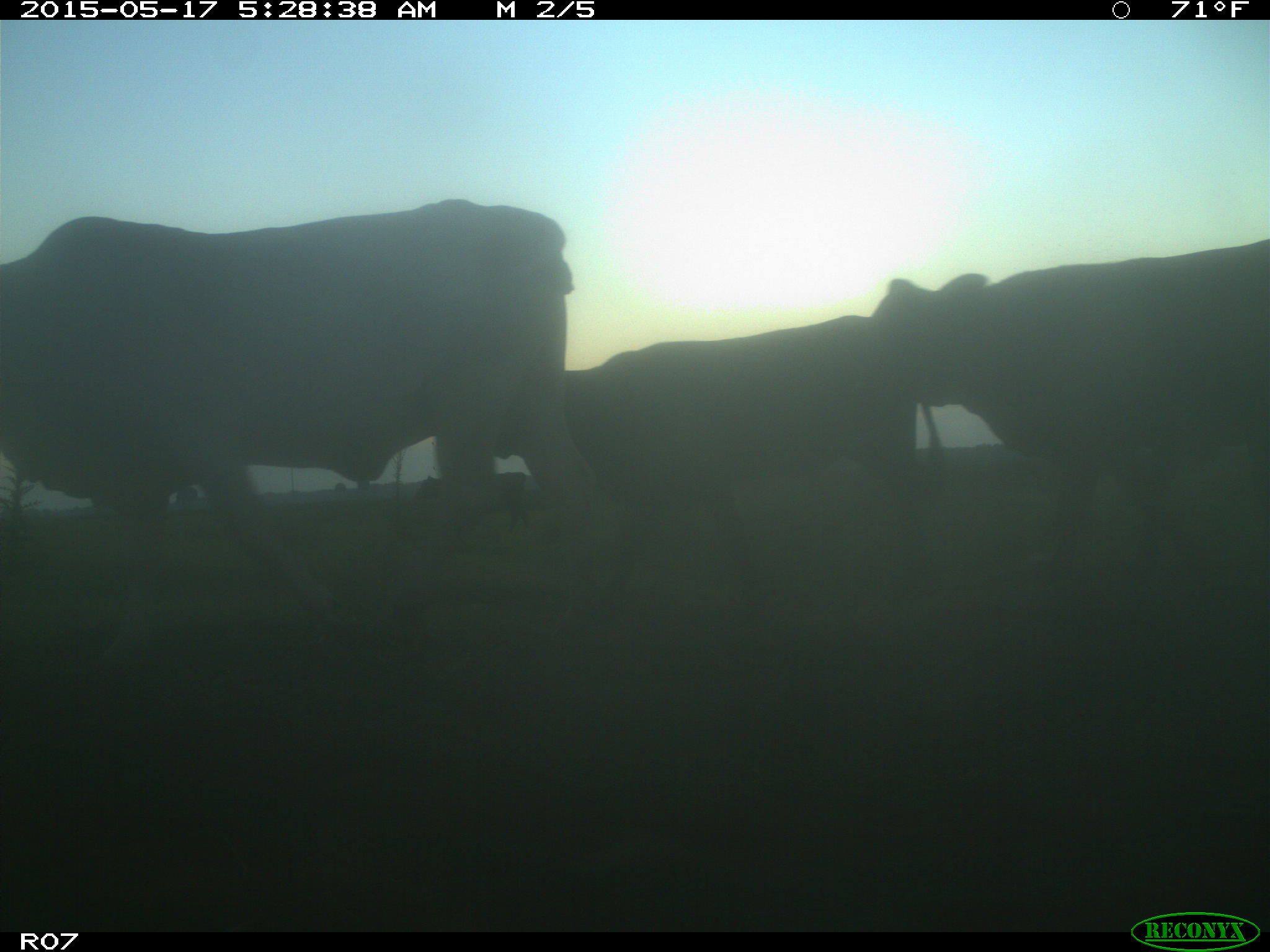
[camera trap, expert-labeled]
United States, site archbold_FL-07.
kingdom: Animalia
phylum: Chordata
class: Mammalia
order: Artiodactyla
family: Bovidae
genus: Bos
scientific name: Bos taurus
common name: domestic cow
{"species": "Bos taurus (domestic cow)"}